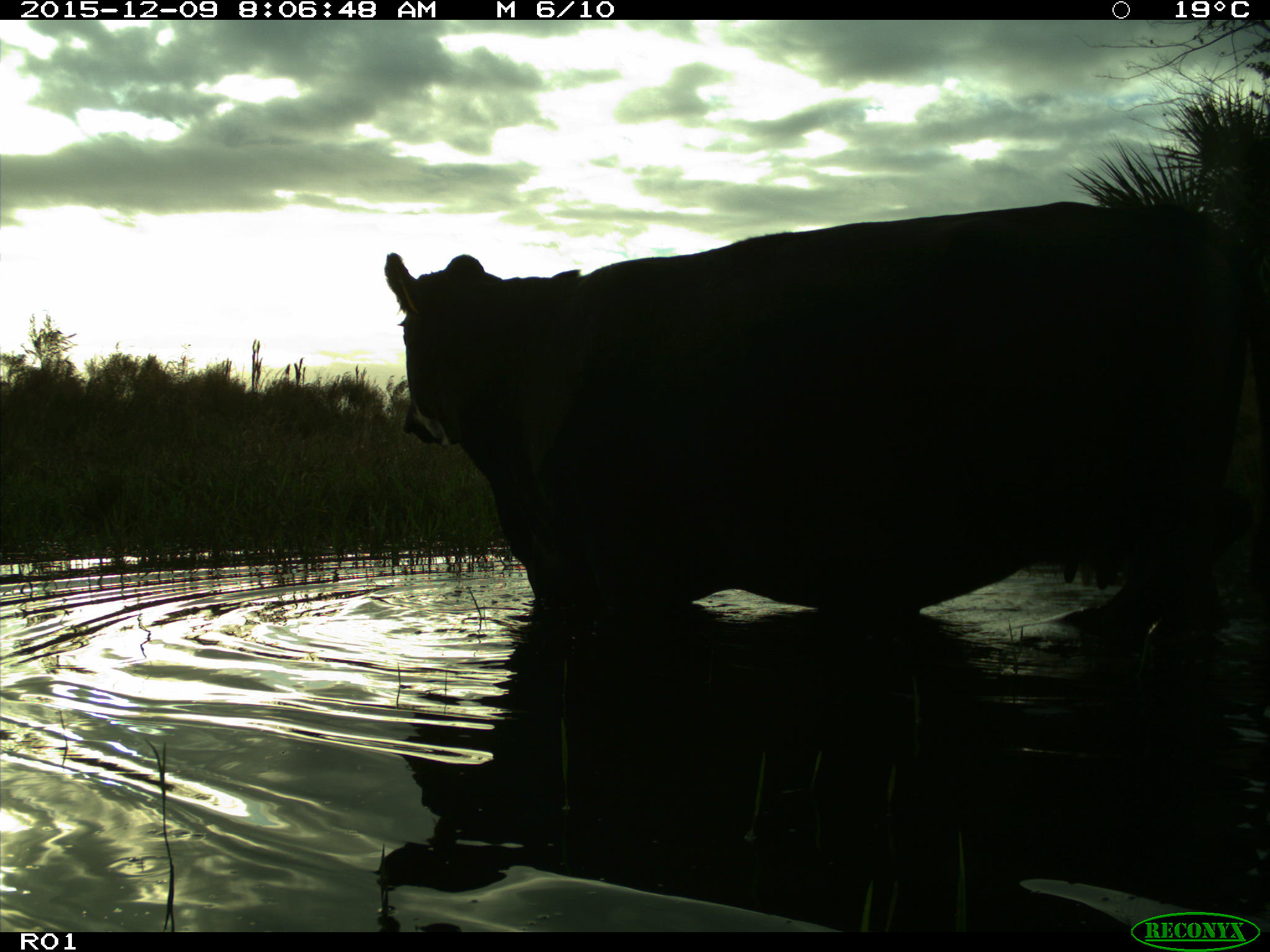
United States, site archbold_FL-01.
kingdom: Animalia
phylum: Chordata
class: Mammalia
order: Artiodactyla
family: Bovidae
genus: Bos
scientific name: Bos taurus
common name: domestic cow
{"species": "Bos taurus (domestic cow)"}